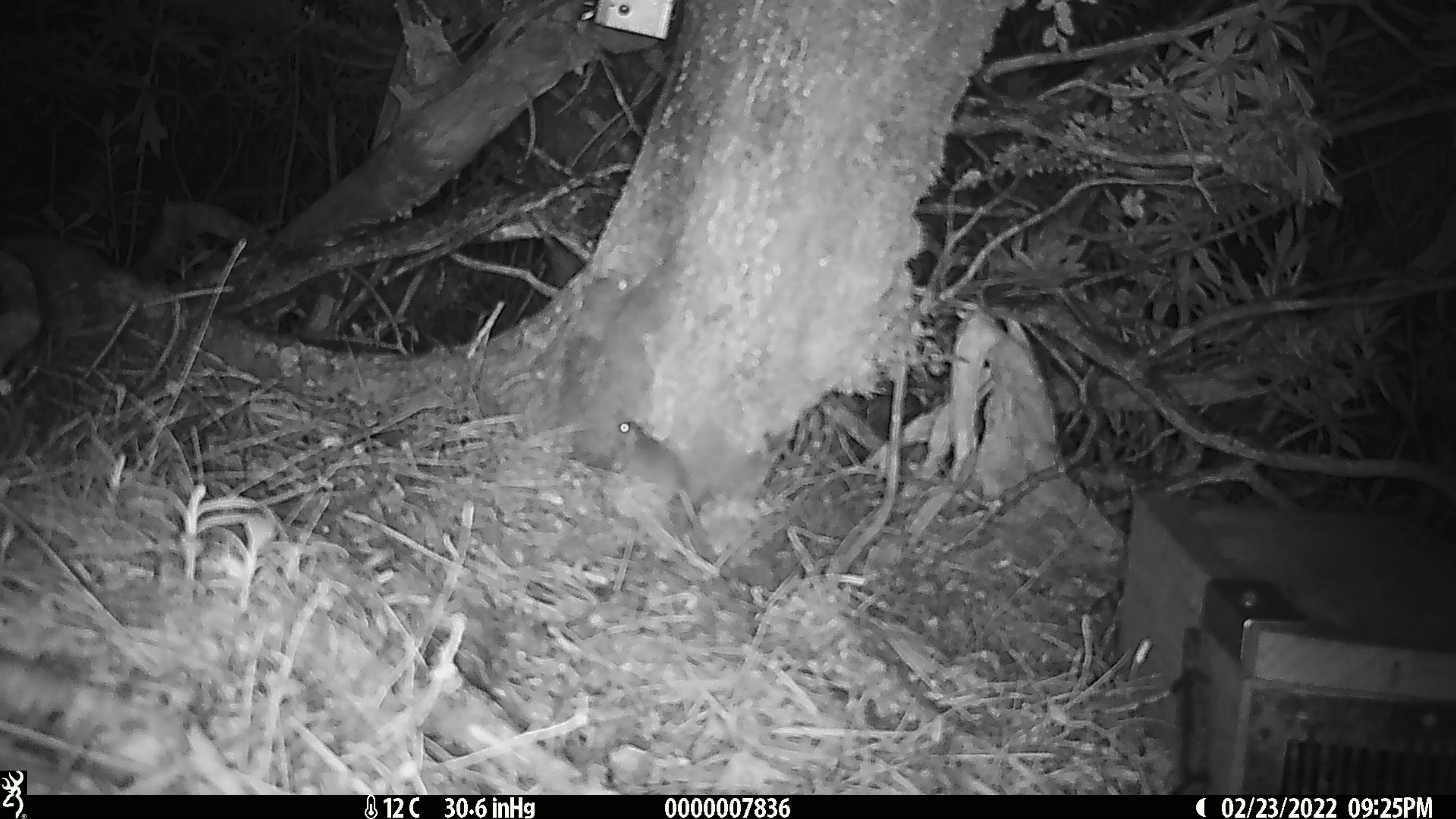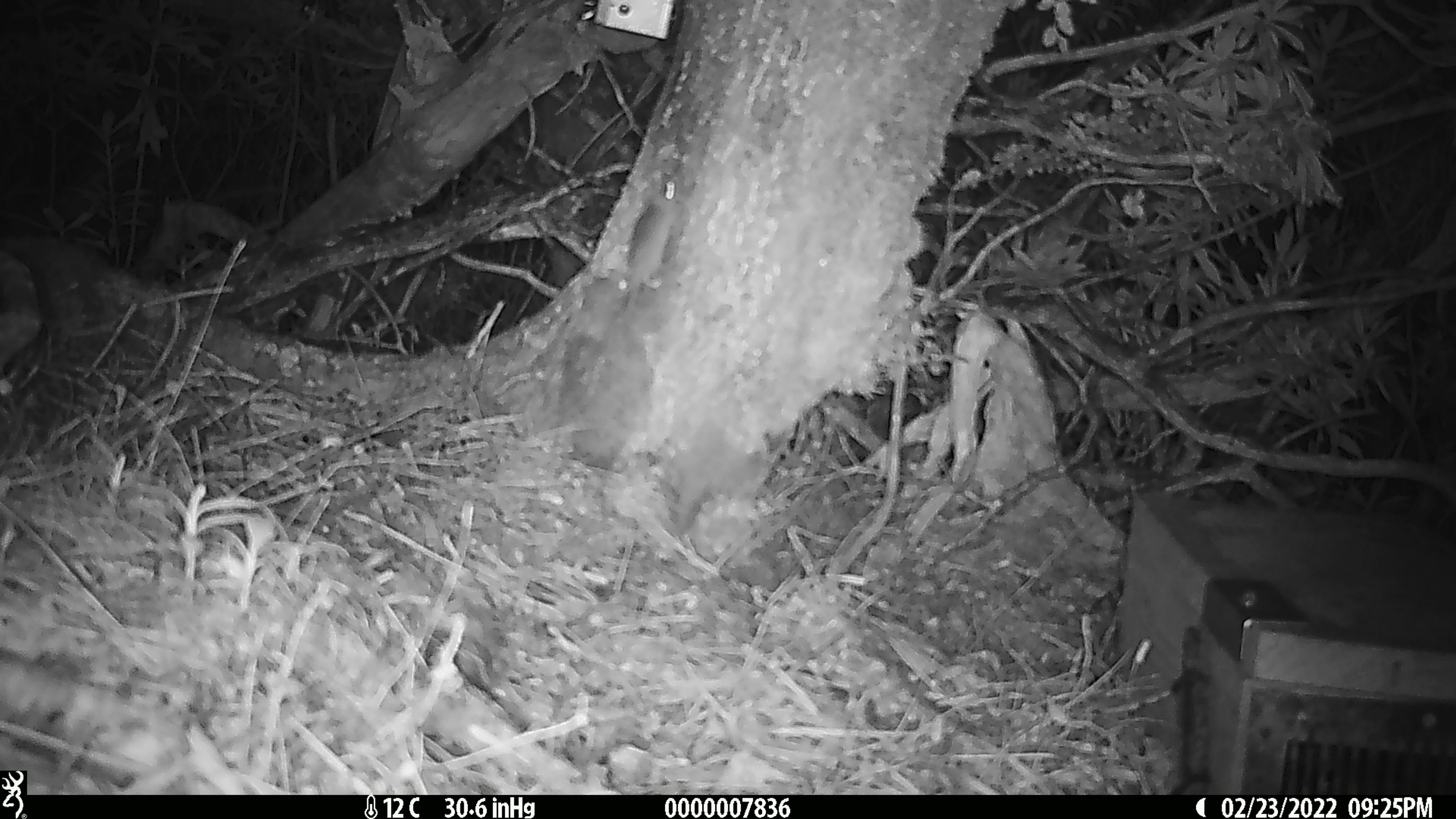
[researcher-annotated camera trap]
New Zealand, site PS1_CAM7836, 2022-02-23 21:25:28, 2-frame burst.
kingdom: Animalia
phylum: Chordata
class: Mammalia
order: Rodentia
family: Muridae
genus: Mus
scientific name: Mus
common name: mouse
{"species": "mouse (Mus)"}